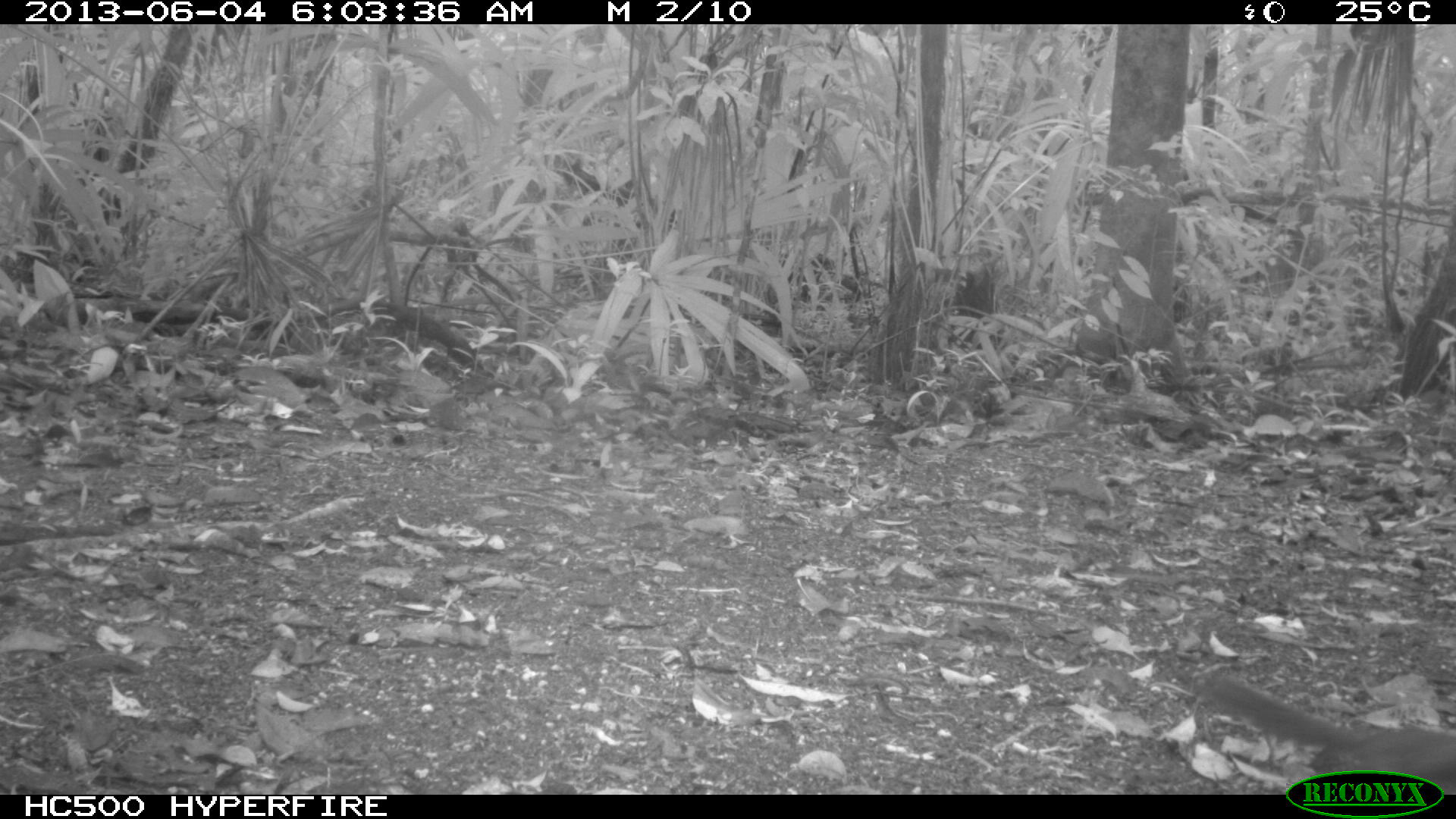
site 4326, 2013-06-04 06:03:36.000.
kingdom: Animalia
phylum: Chordata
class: Mammalia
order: Rodentia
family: Sciuridae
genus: Sciurus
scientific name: Sciurus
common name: squirrel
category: sciurus sp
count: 1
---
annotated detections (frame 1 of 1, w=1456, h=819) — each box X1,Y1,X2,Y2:
sciurus sp: 1190,668,1456,792